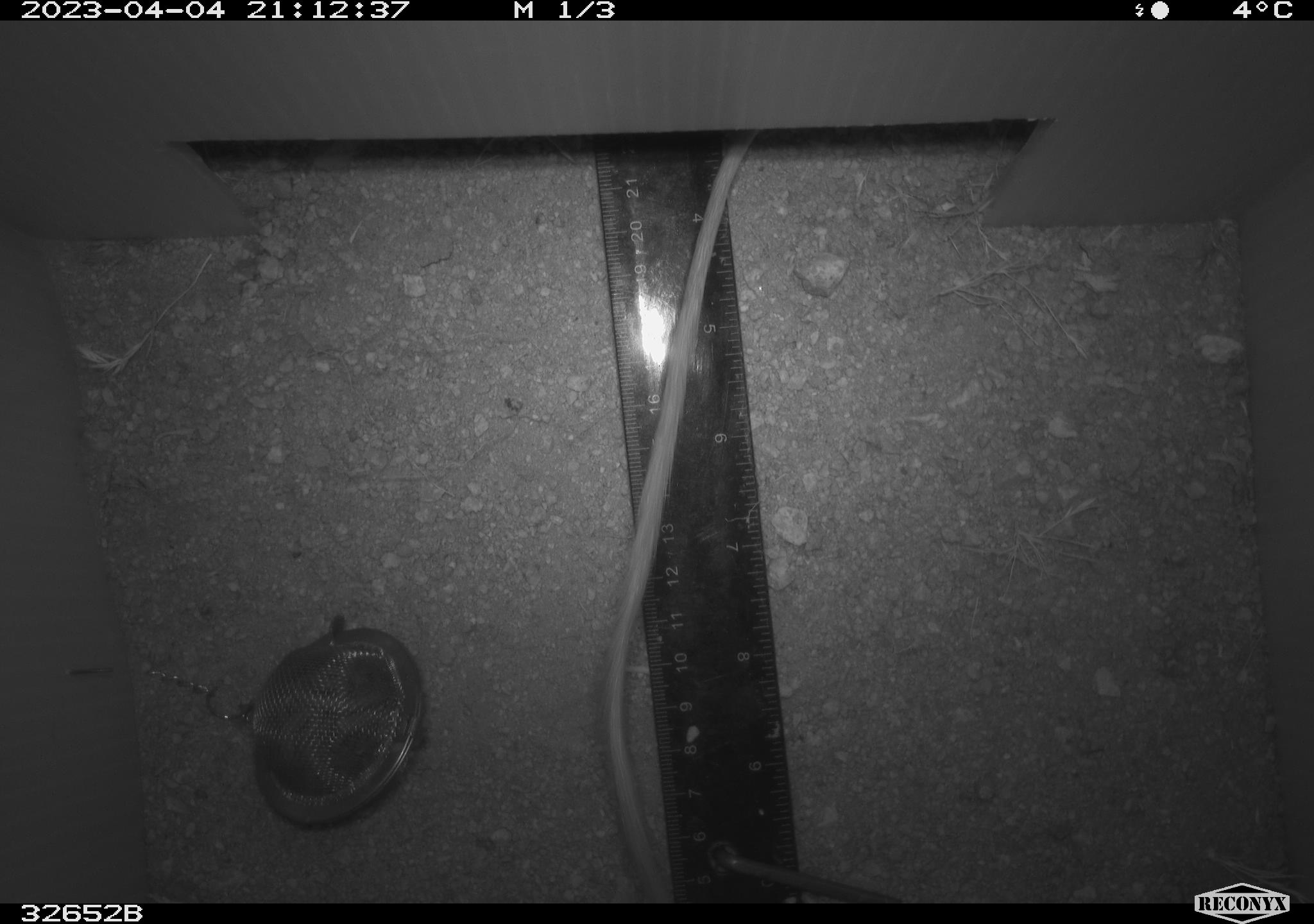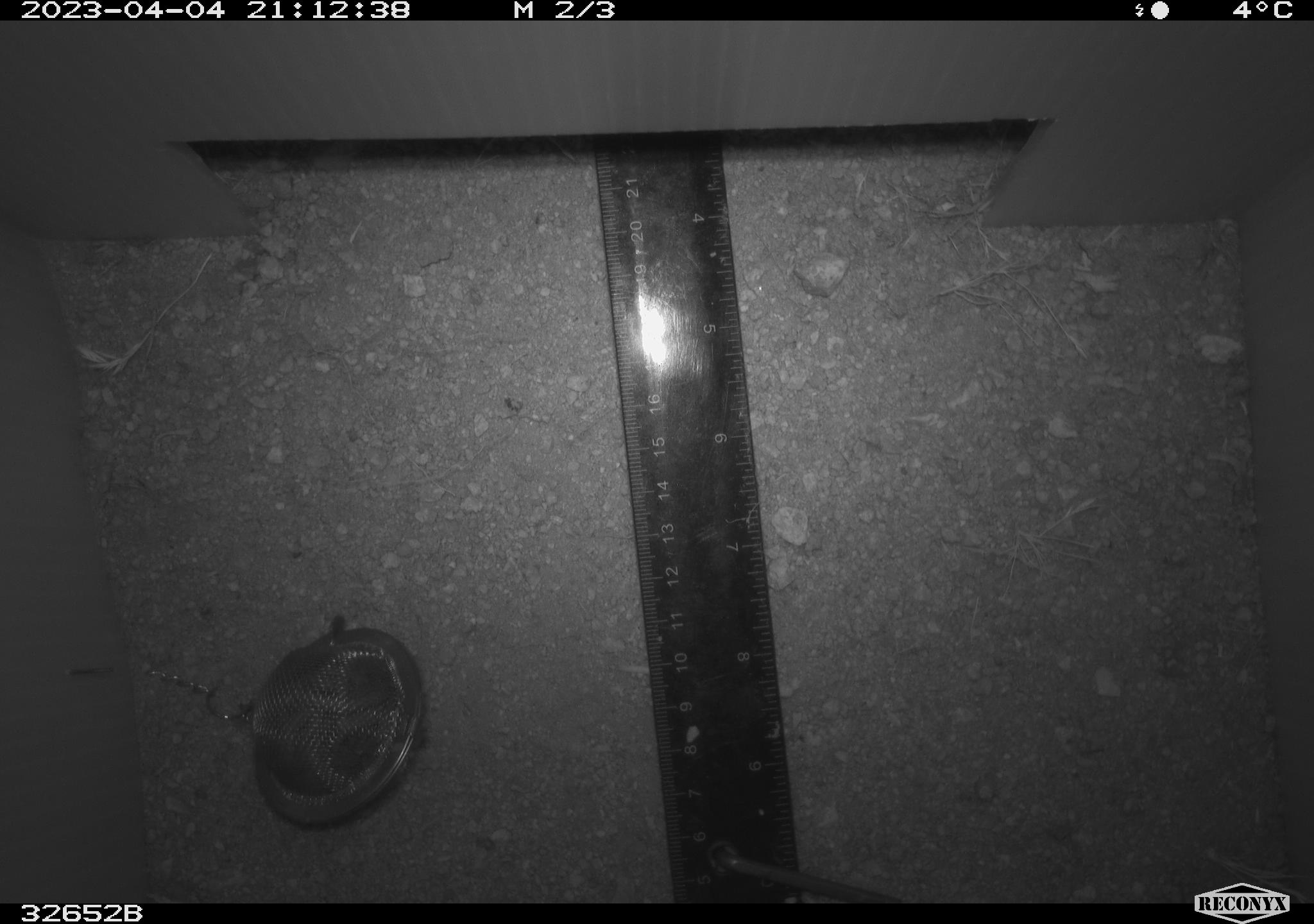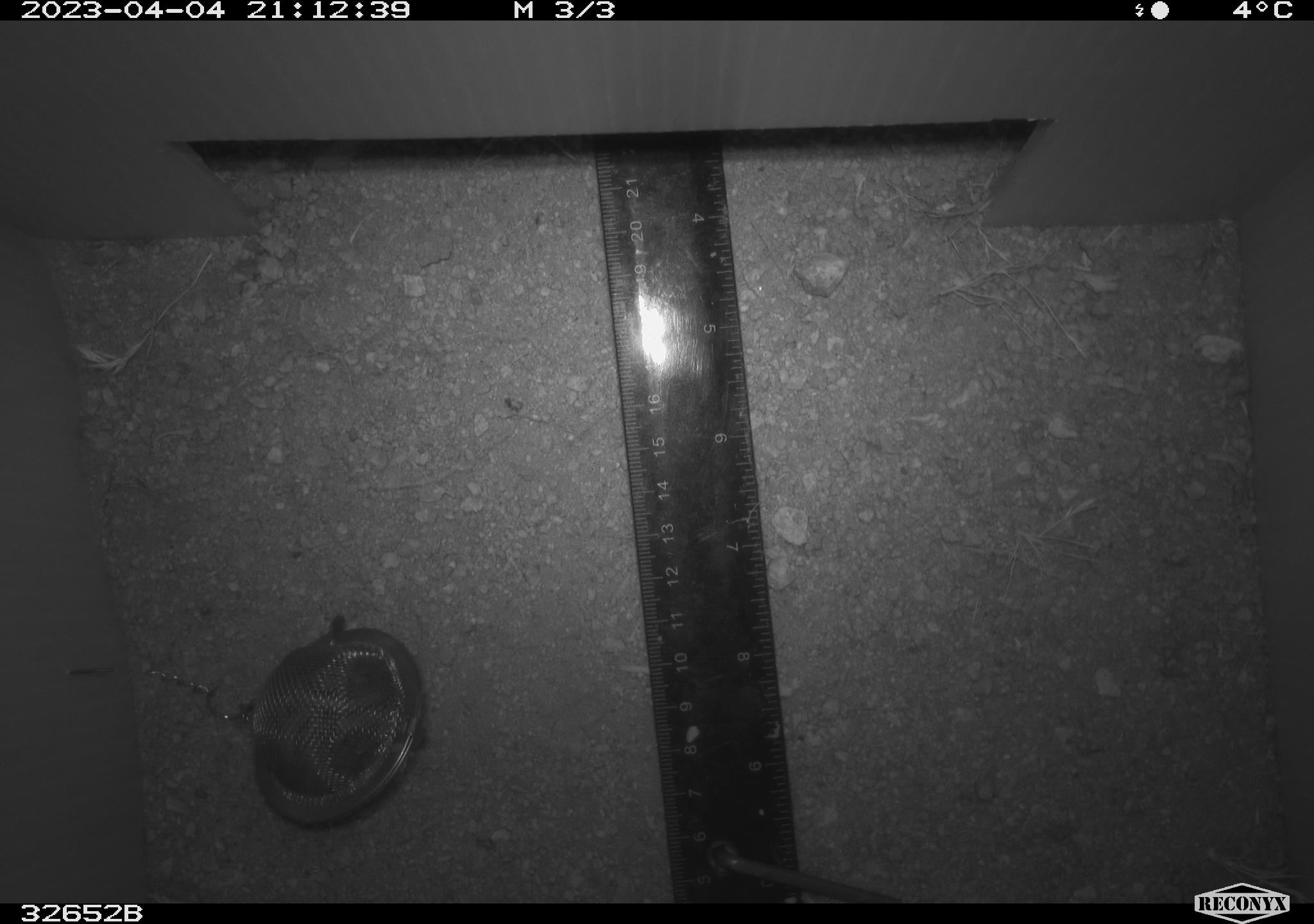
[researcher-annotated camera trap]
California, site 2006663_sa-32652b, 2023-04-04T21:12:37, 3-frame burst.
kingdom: Animalia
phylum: Chordata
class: Mammalia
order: Rodentia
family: Heteromyidae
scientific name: Heteromyidae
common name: kangaroo rats and pocket mice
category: heteromyidae family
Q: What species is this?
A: Heteromyidae family (kangaroo rats and pocket mice) (Heteromyidae).